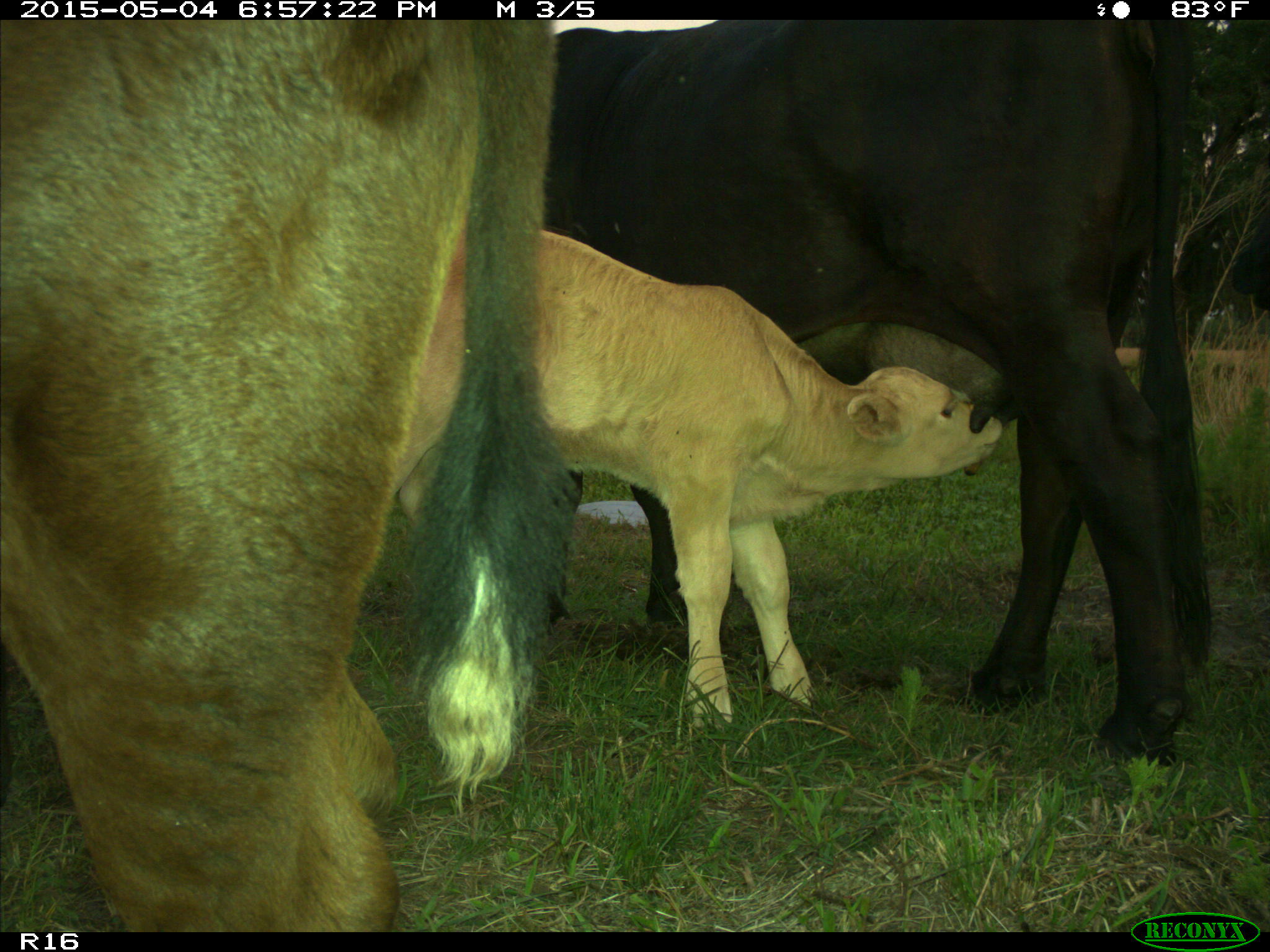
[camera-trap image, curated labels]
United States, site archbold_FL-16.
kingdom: Animalia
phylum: Chordata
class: Mammalia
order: Artiodactyla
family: Bovidae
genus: Bos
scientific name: Bos taurus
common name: domestic cow